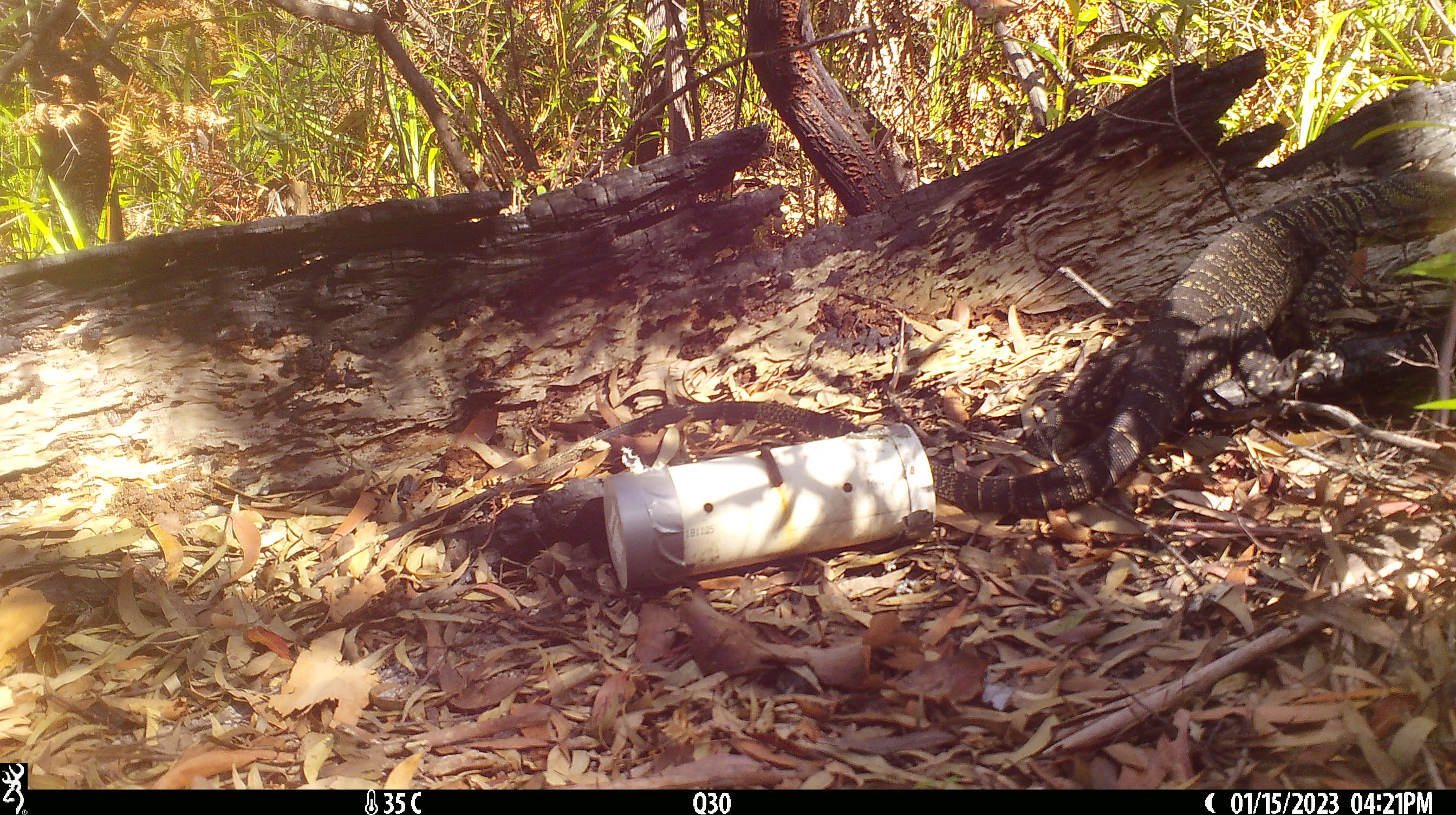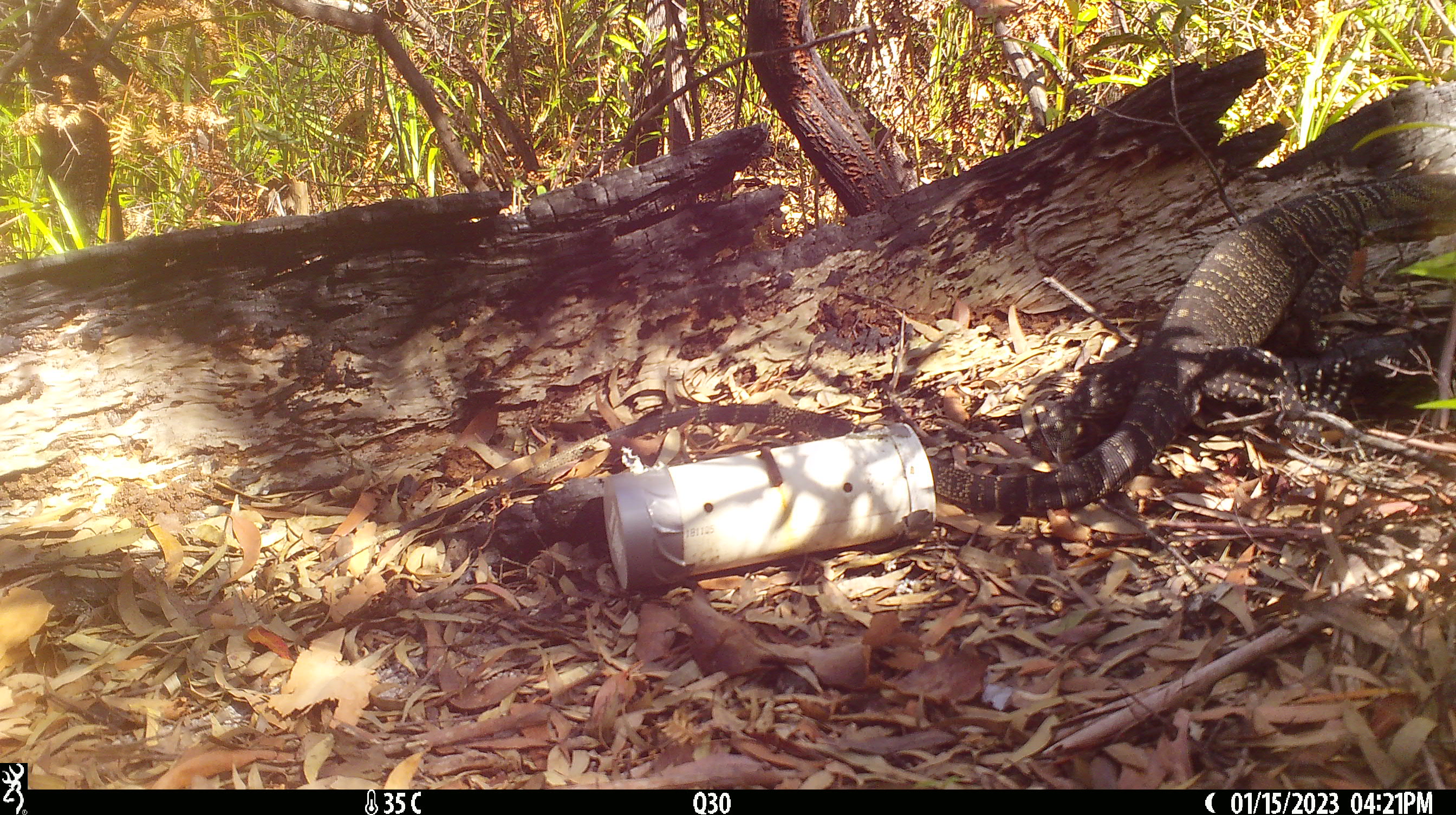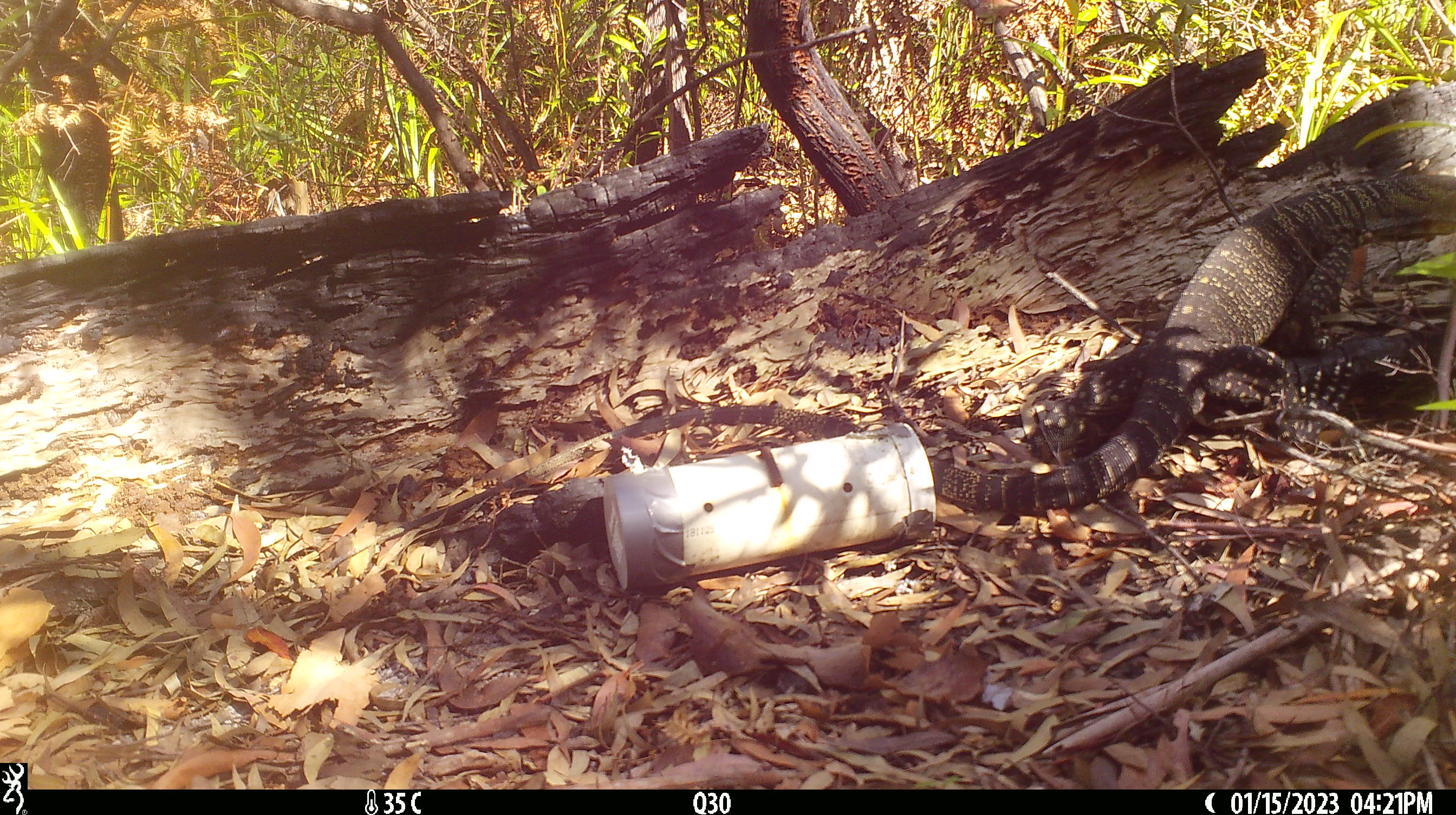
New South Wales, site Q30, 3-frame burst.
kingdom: Animalia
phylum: Chordata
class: Reptilia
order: Squamata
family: Varanidae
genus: Varanus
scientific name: Varanus varius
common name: lace monitor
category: goanna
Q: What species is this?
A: Goanna (lace monitor) (Varanus varius).